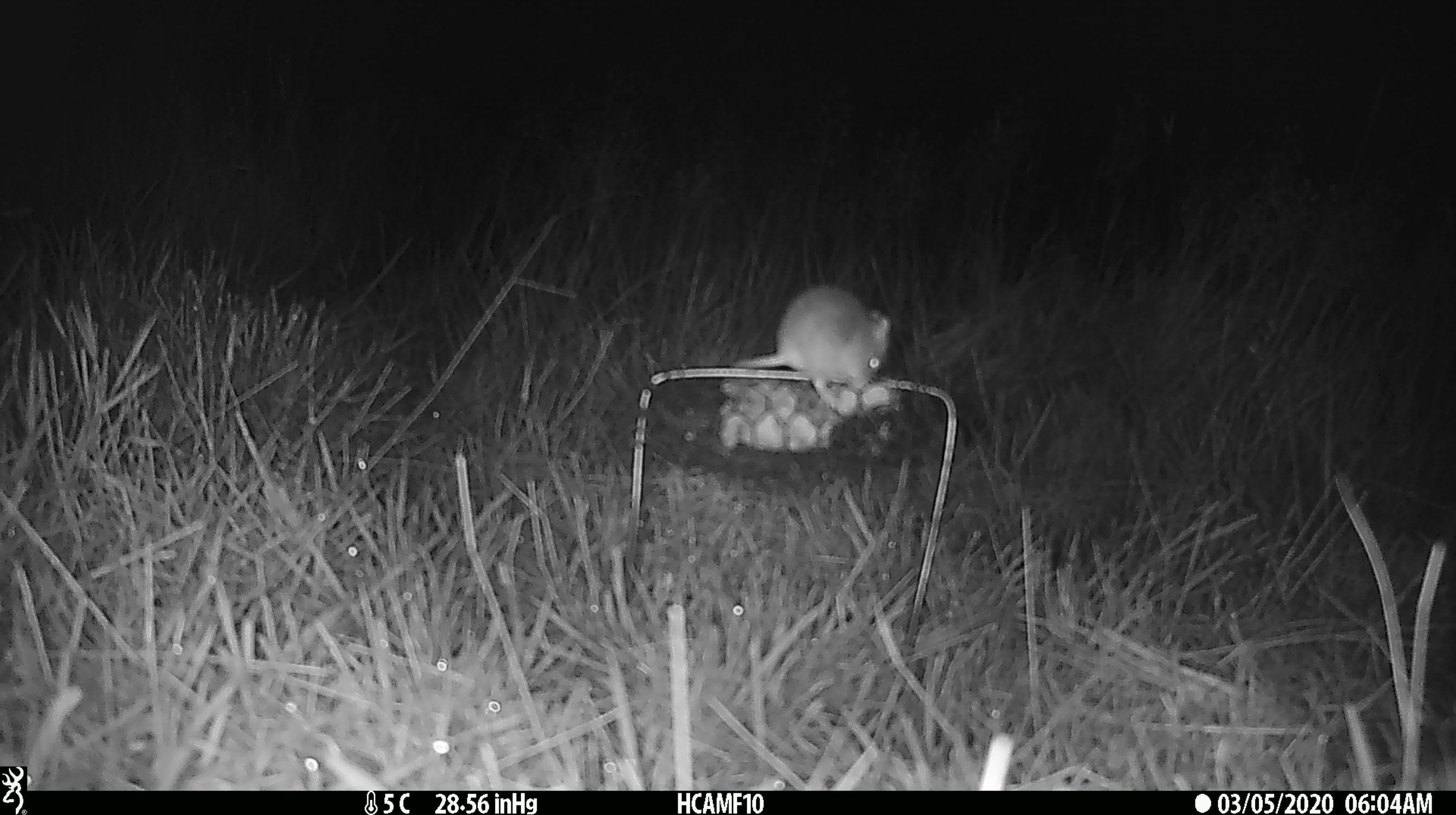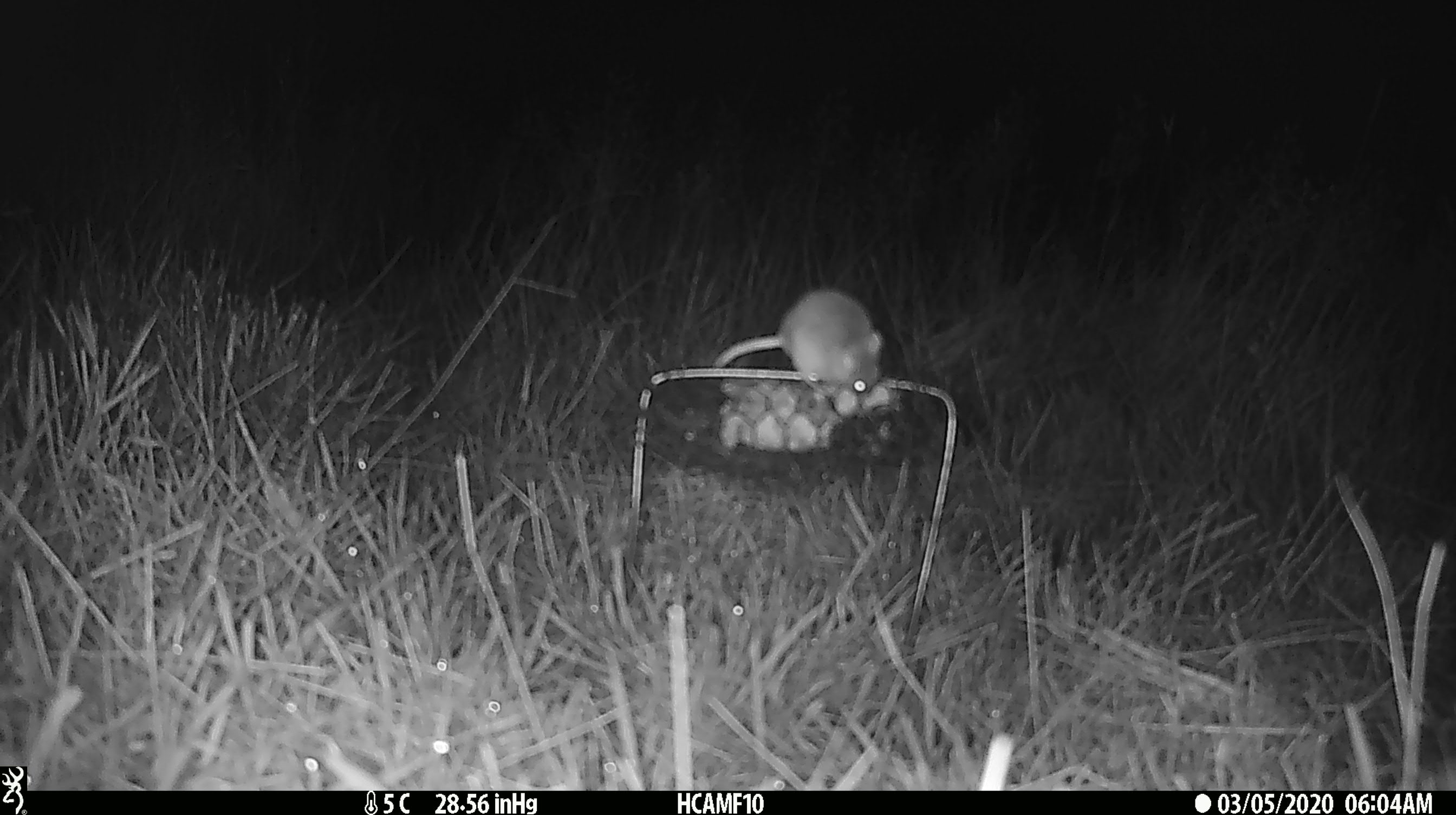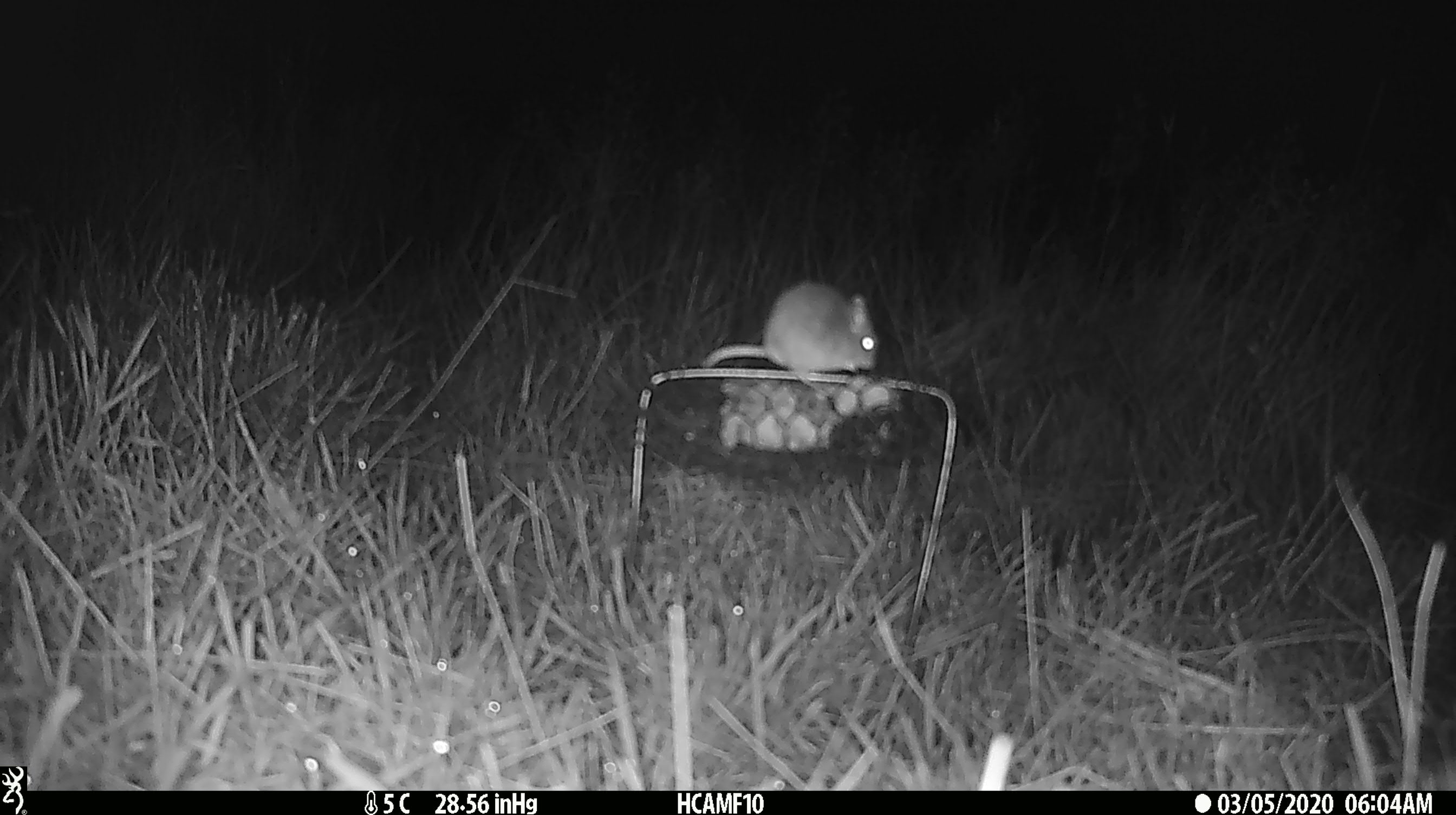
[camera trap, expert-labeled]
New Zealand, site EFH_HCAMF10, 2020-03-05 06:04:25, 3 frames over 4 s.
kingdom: Animalia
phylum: Chordata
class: Mammalia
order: Rodentia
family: Muridae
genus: Mus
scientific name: Mus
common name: mouse